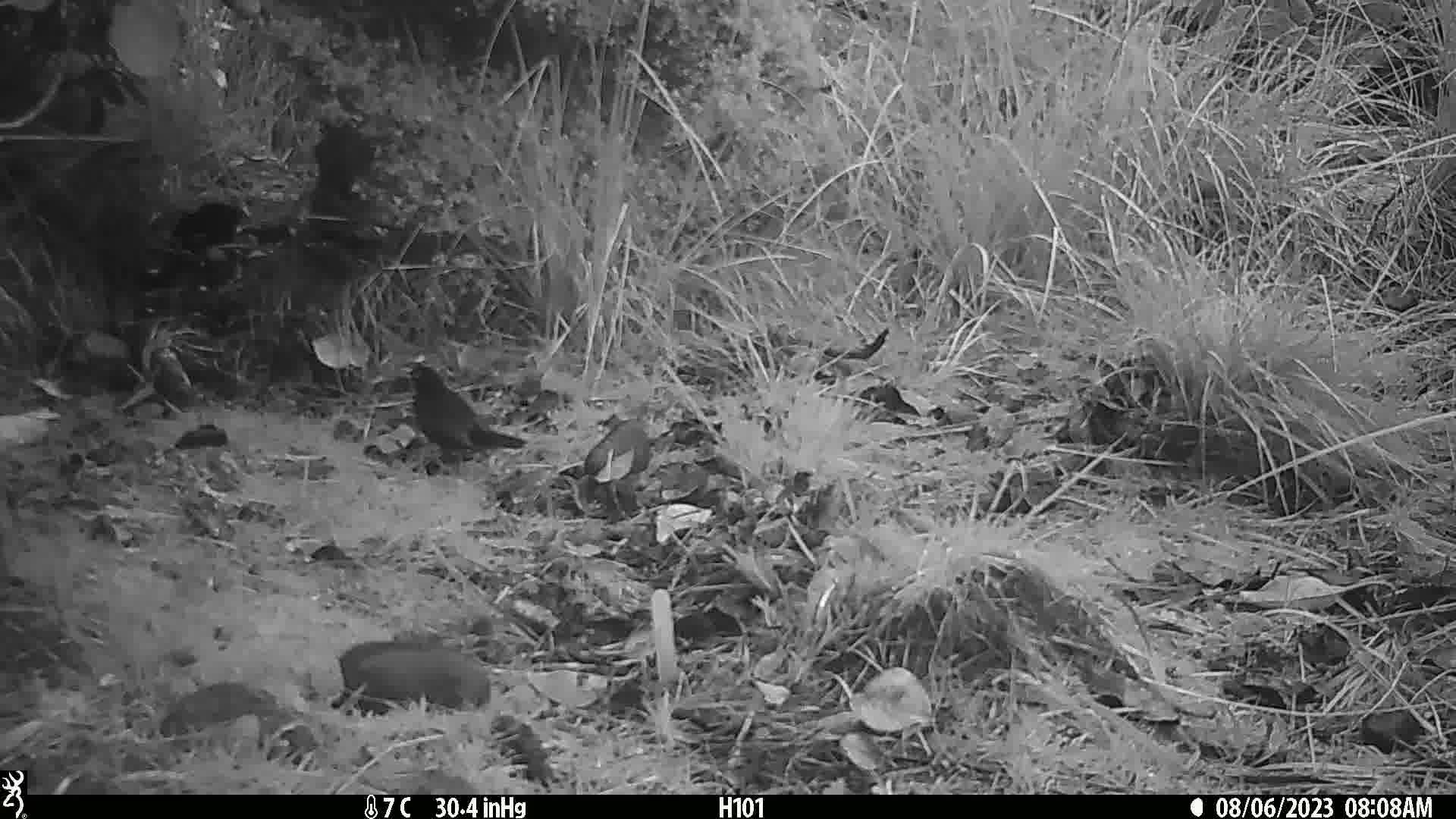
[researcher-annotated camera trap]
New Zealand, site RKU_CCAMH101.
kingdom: Animalia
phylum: Chordata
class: Aves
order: Passeriformes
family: Turdidae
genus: Turdus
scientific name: Turdus merula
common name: eurasian blackbird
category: blackbird